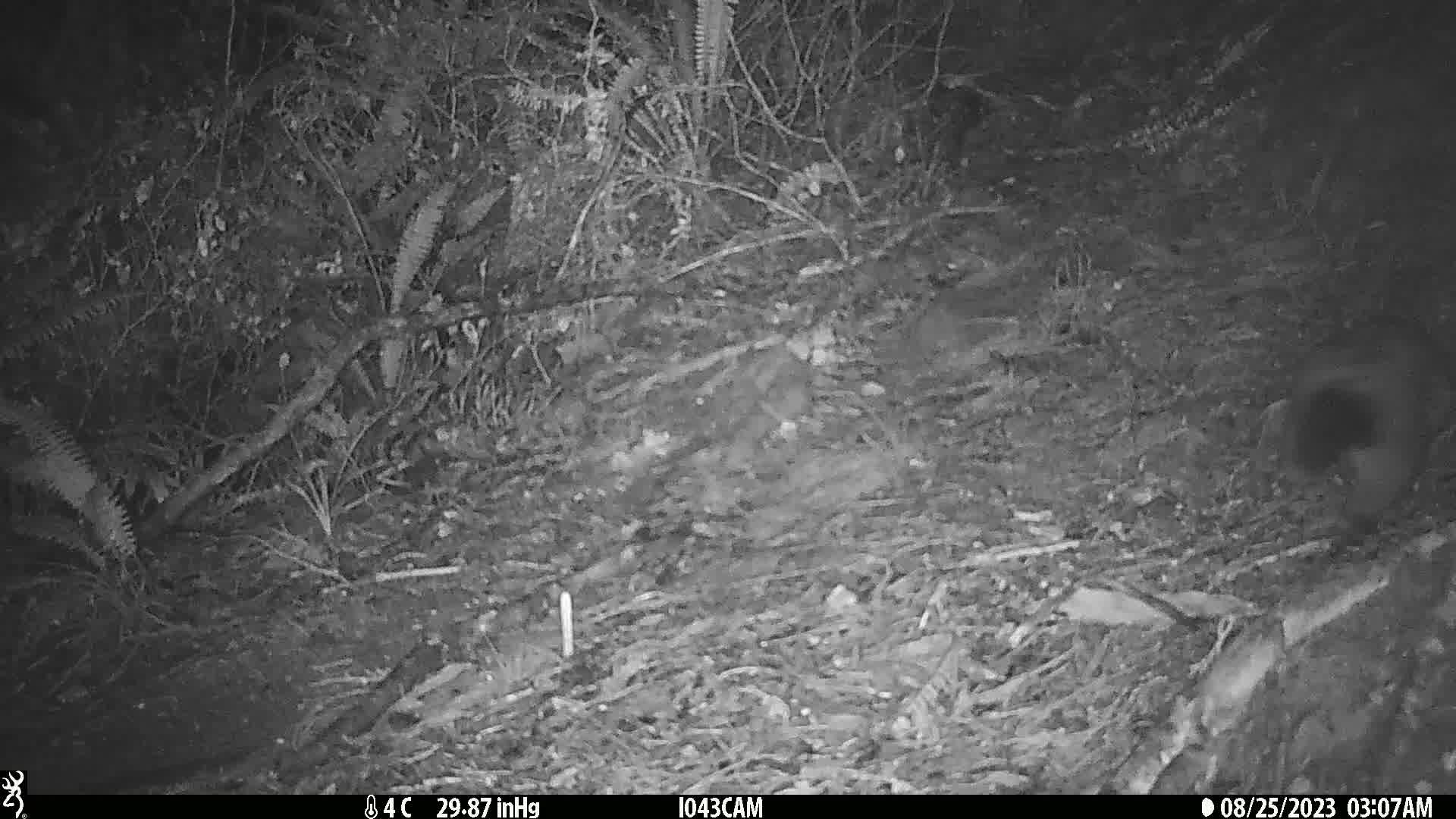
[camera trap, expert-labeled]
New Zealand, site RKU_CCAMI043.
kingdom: Animalia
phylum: Chordata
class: Mammalia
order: Diprotodontia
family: Phalangeridae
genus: Trichosurus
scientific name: Trichosurus vulpecula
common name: common brushtail possum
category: possum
Possum (common brushtail possum) (Trichosurus vulpecula).